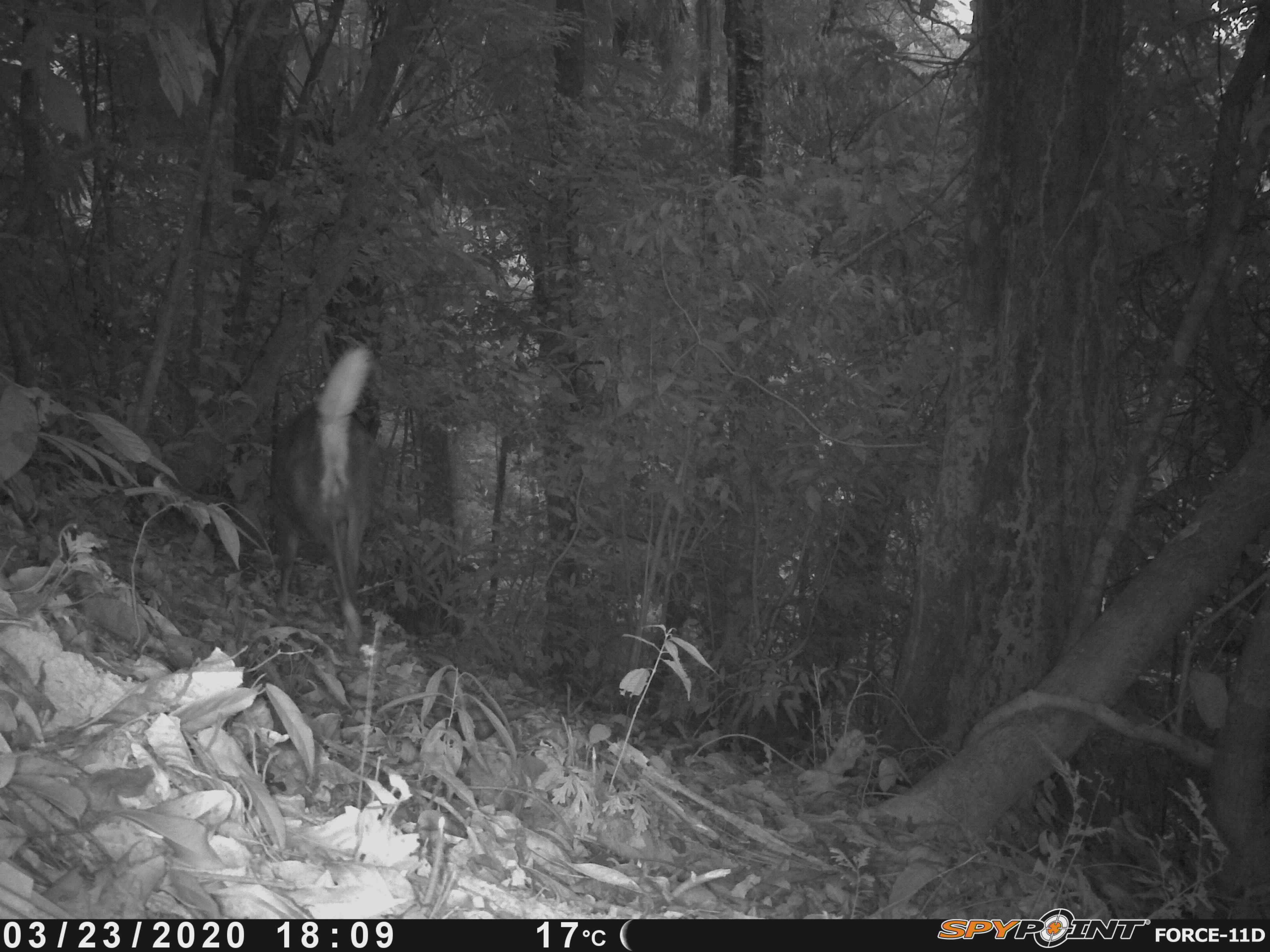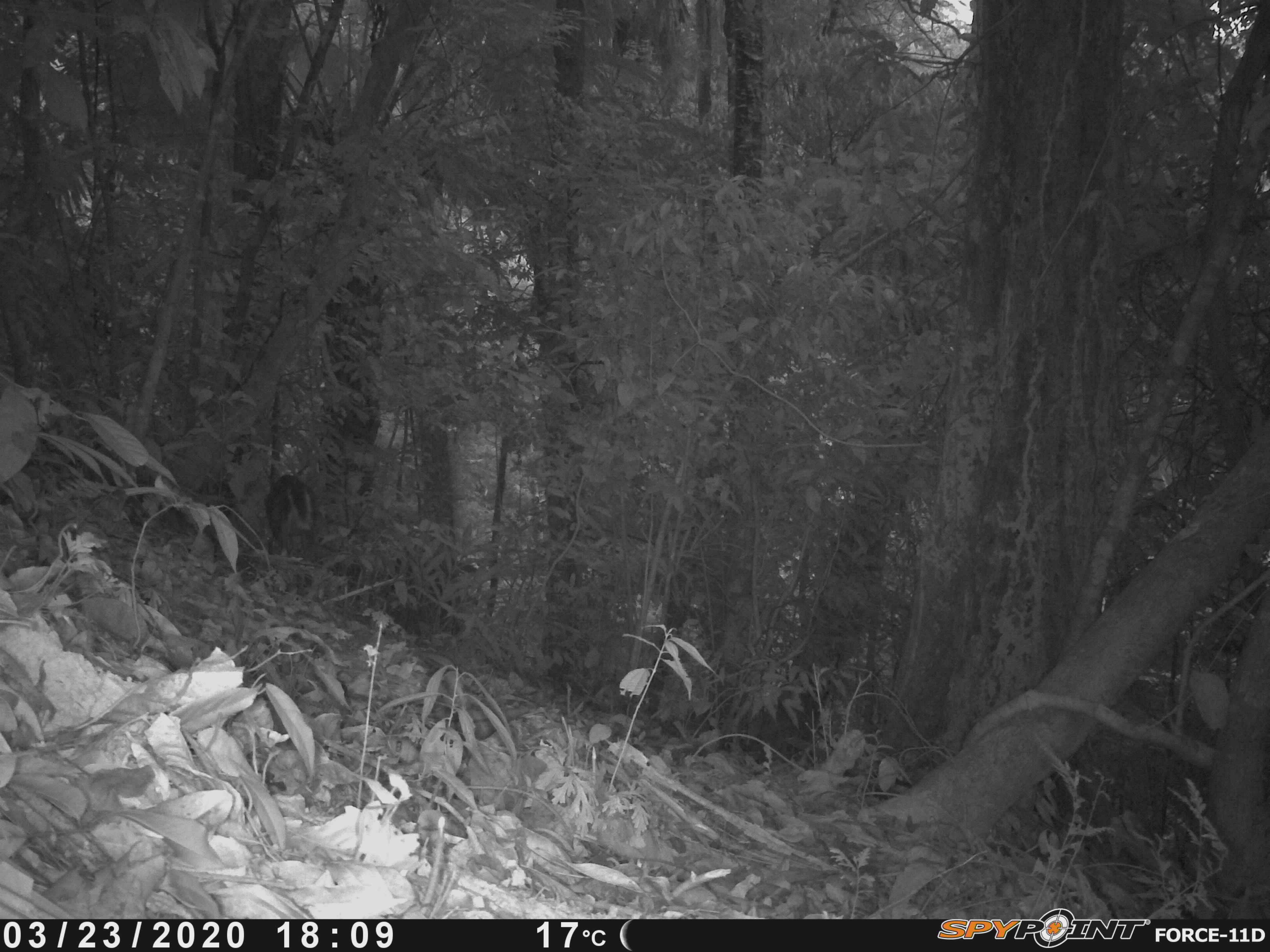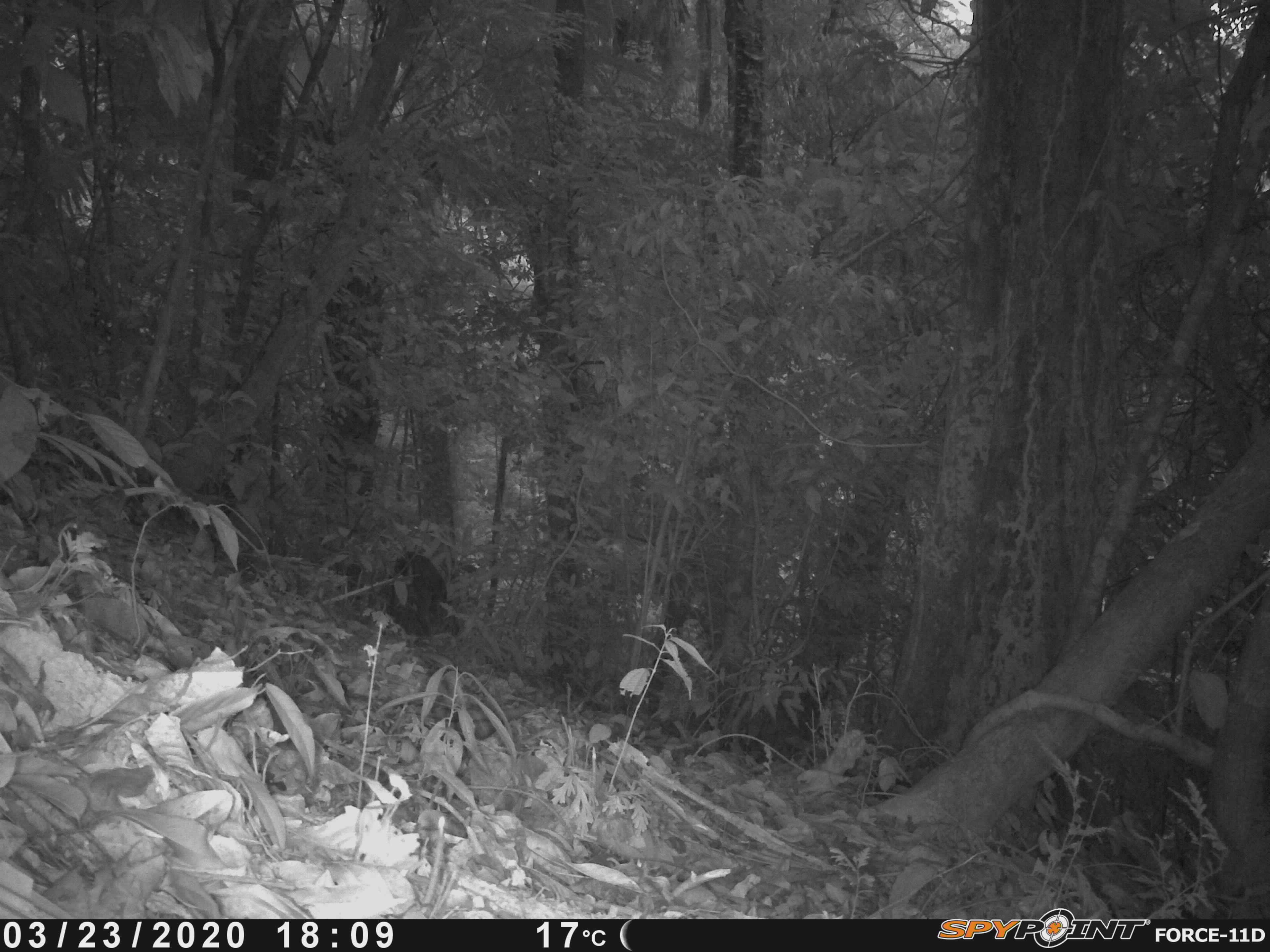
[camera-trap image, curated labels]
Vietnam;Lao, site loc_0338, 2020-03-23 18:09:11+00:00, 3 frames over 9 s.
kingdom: Animalia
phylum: Chordata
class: Mammalia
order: Artiodactyla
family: Cervidae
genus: Muntiacus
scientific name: Muntiacus rooseveltorum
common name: roosevelt's muntjac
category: roosevelts muntjac group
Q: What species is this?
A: Roosevelts muntjac group (roosevelt's muntjac) (Muntiacus rooseveltorum).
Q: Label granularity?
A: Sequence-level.